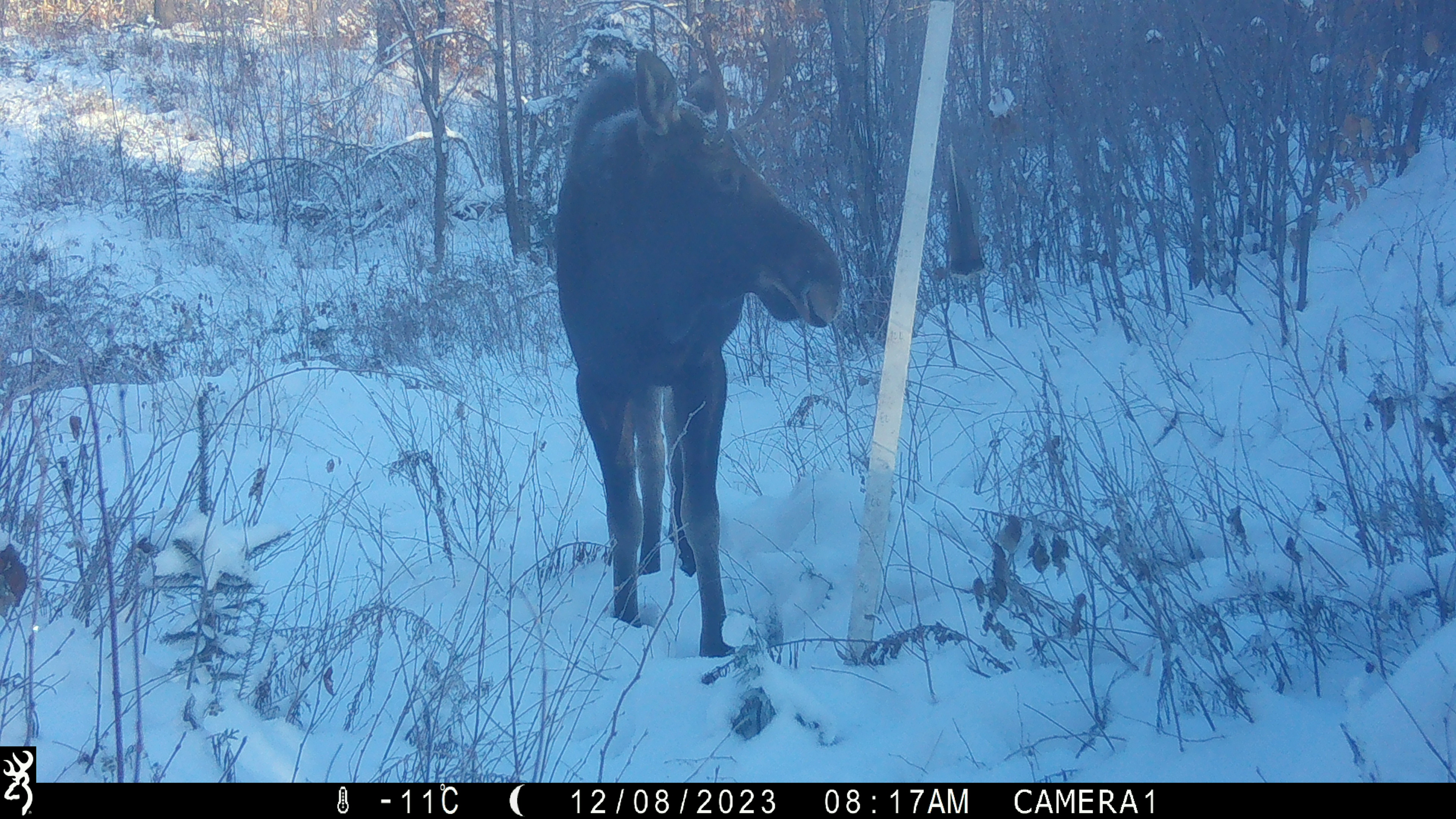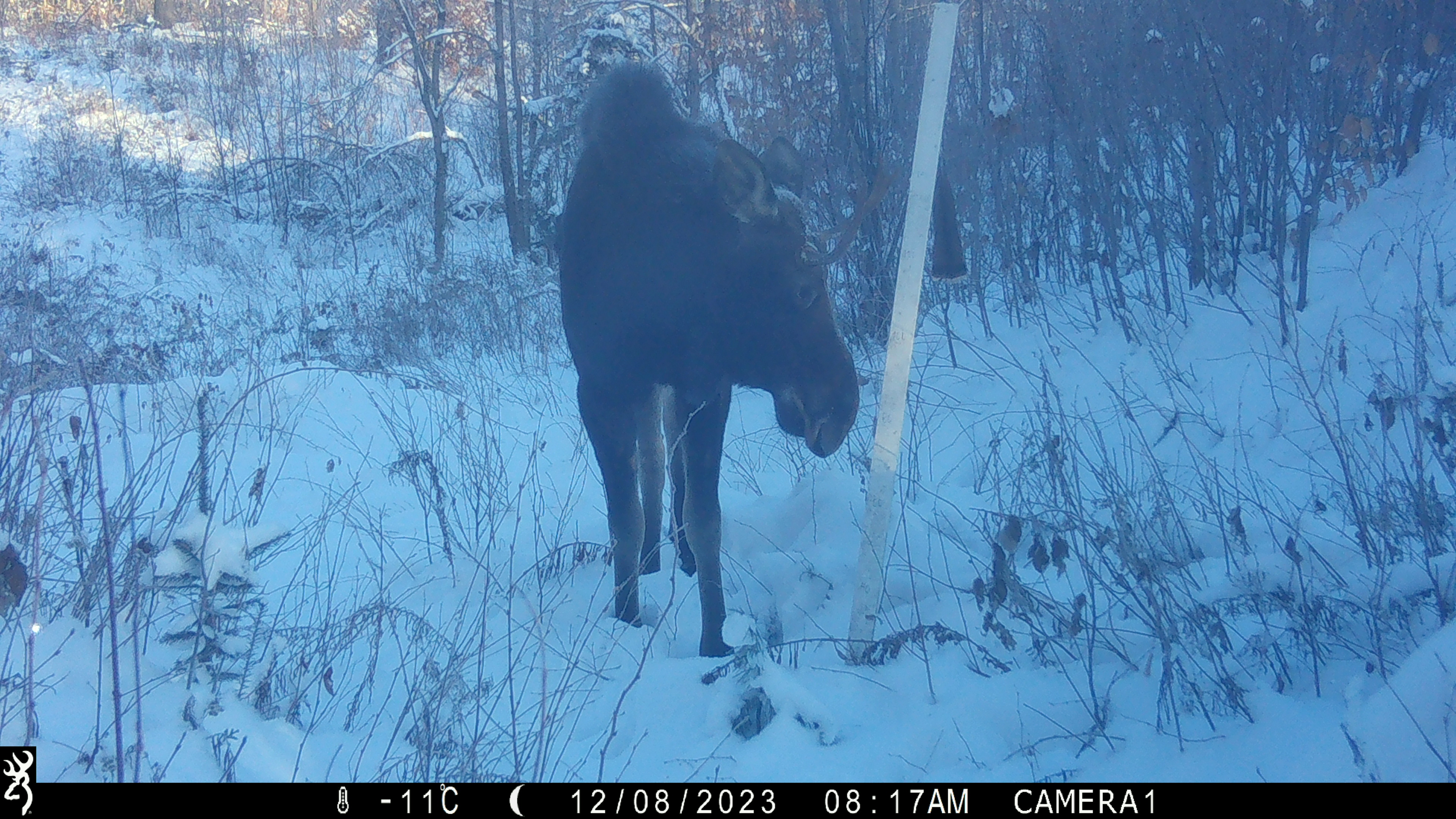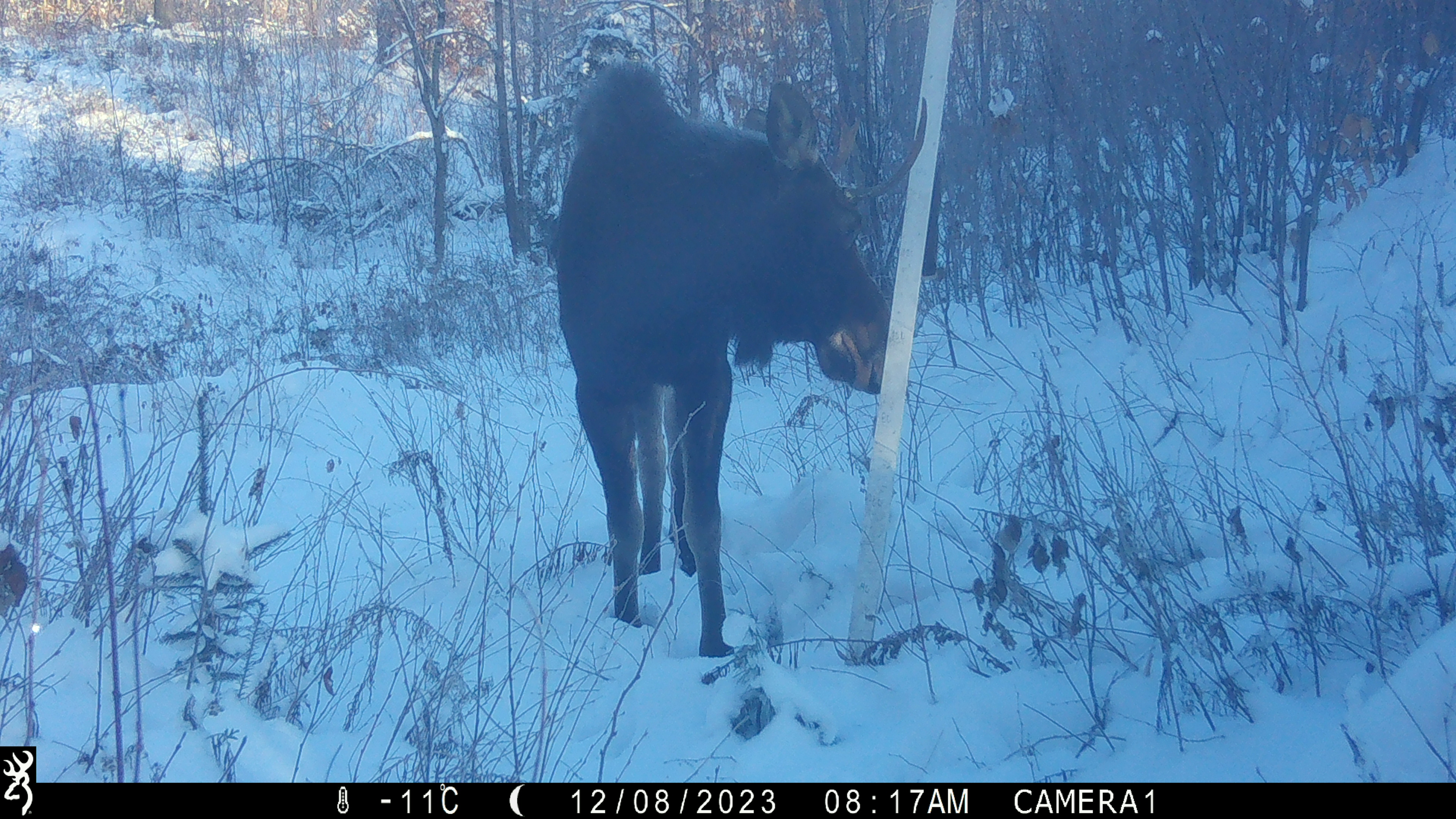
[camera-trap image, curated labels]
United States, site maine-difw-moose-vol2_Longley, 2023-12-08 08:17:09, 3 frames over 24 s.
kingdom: Animalia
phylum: Chordata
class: Mammalia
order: Artiodactyla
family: Cervidae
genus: Alces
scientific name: Alces alces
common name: moose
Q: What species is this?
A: Moose (Alces alces).